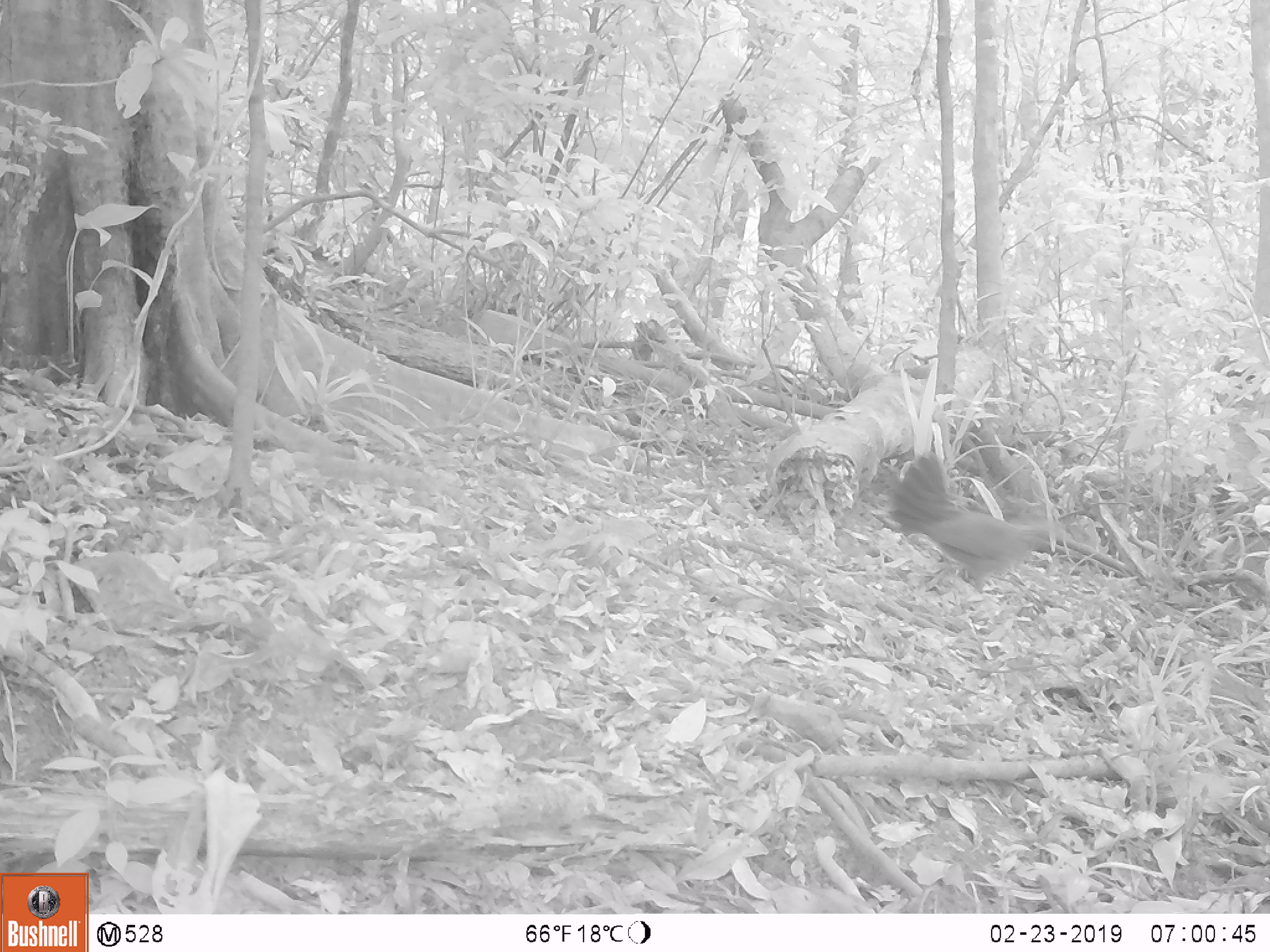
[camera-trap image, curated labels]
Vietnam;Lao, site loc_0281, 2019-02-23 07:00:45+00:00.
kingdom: Animalia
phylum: Chordata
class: Aves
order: Galliformes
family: Phasianidae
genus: Gallus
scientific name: Gallus gallus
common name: red junglefowl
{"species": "red junglefowl (Gallus gallus)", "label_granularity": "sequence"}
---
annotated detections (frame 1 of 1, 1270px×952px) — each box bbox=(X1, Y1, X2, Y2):
red junglefowl: bbox=(886, 450, 1073, 595)